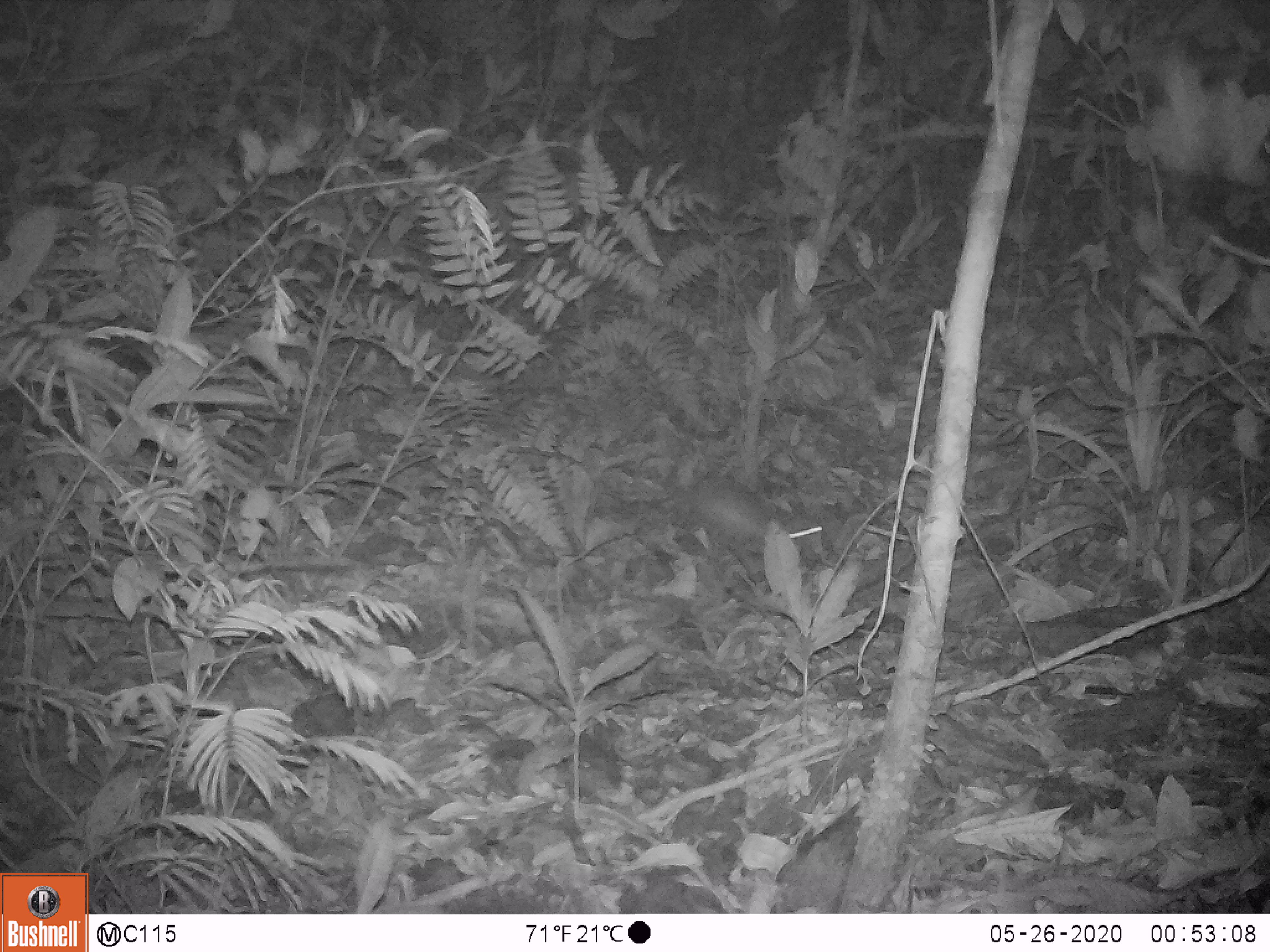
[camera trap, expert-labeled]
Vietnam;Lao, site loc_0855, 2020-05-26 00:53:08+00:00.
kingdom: Animalia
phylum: Chordata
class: Mammalia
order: Rodentia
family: Muridae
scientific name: Muridae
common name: old-world mice and rats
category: unidentified murid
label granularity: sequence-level